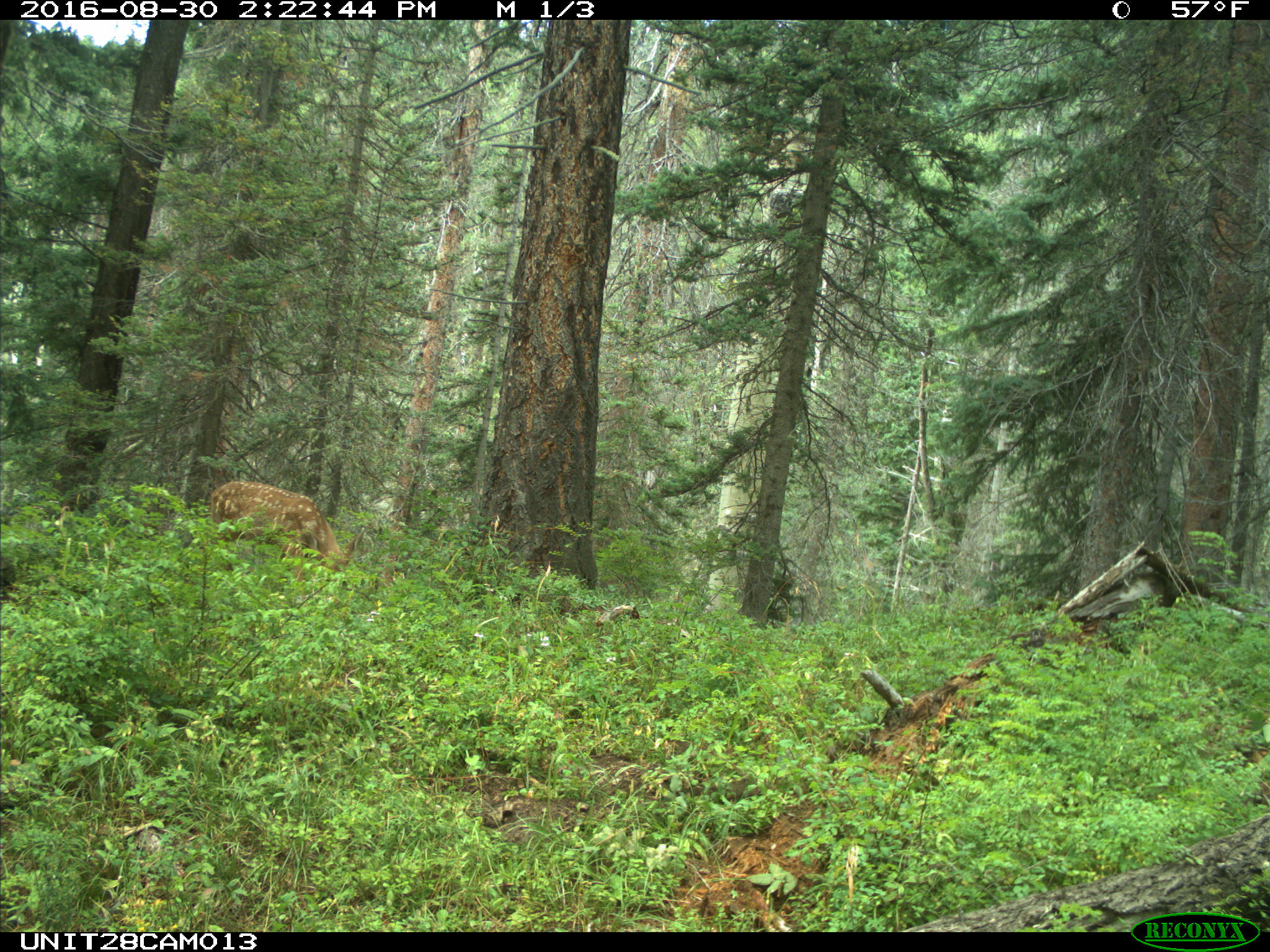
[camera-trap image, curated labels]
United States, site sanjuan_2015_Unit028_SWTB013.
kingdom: Animalia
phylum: Chordata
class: Mammalia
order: Artiodactyla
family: Cervidae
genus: Odocoileus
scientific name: Odocoileus hemionus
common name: mule deer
Odocoileus hemionus (mule deer).